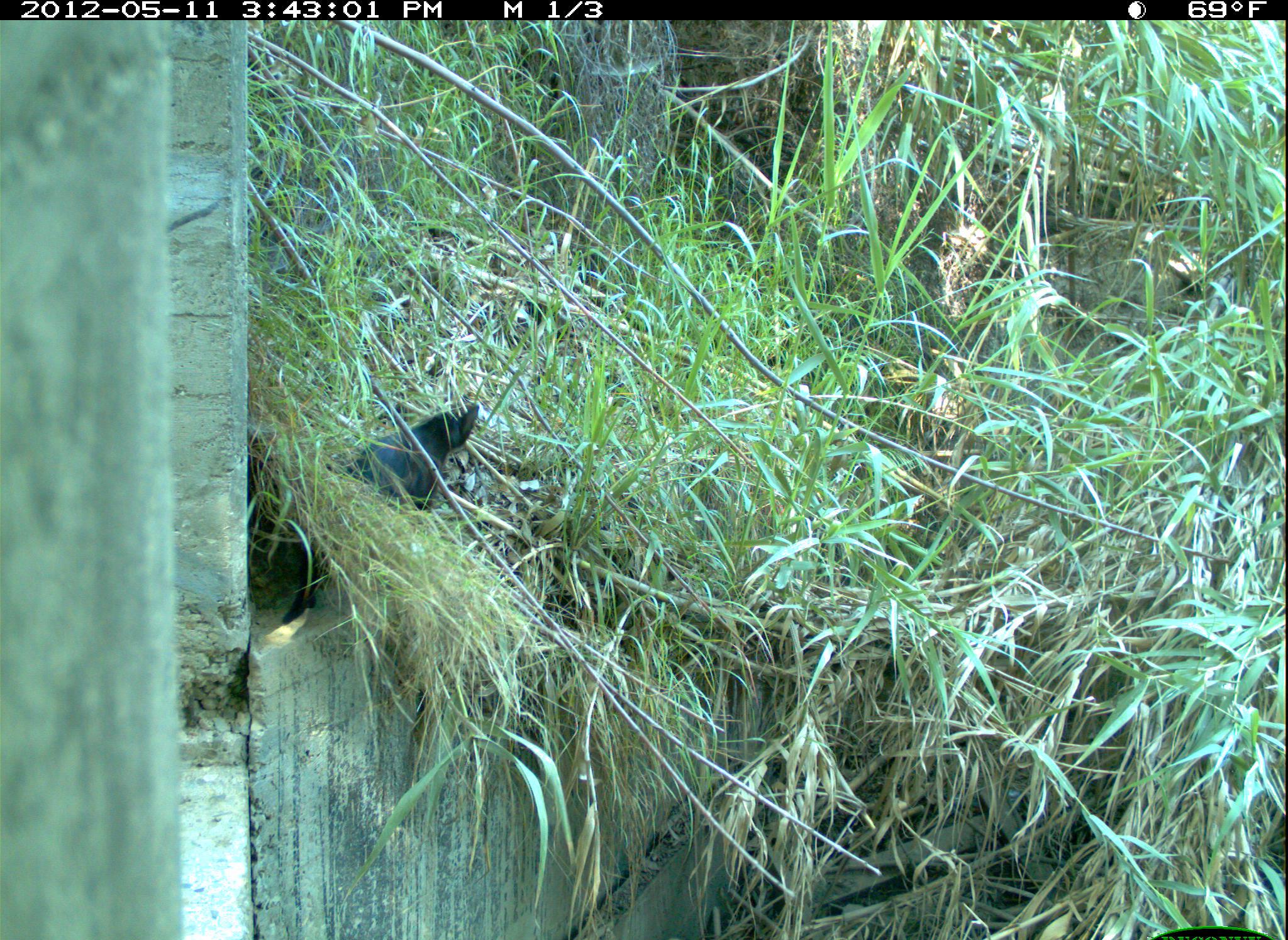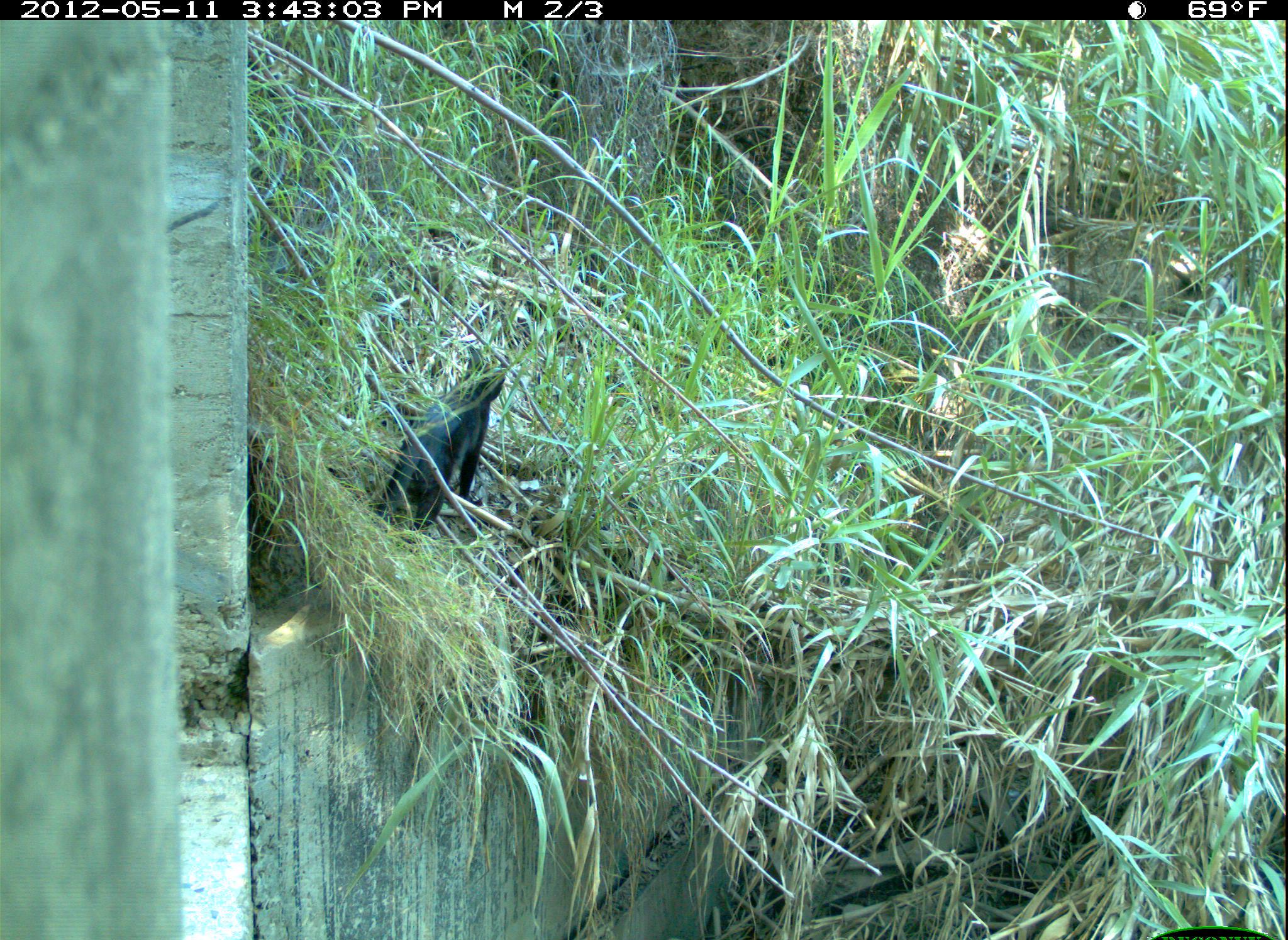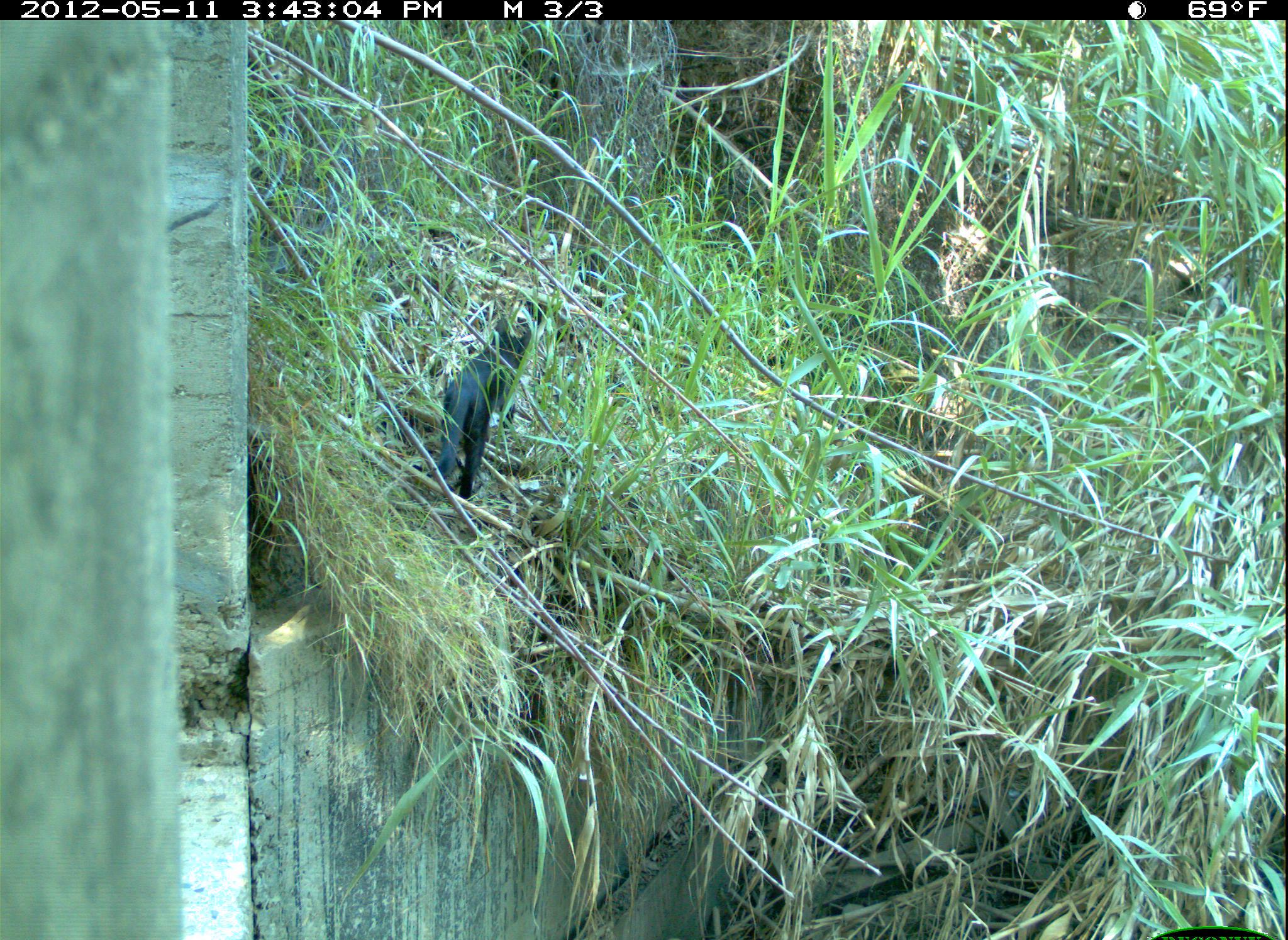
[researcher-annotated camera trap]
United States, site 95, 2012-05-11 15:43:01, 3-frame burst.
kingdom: Animalia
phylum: Chordata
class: Mammalia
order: Carnivora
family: Felidae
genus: Felis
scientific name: Felis catus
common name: cat